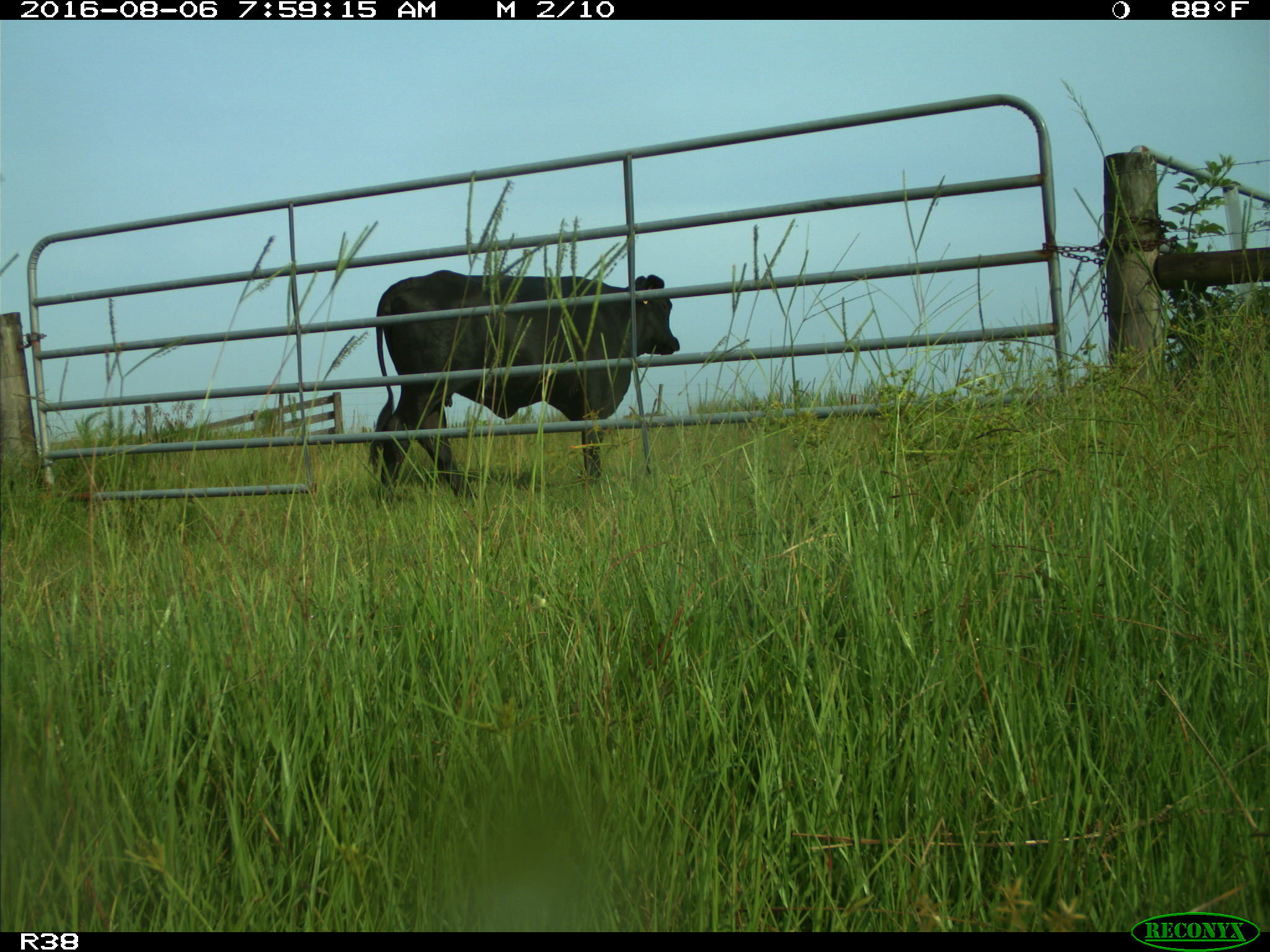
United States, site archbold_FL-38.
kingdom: Animalia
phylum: Chordata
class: Mammalia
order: Artiodactyla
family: Bovidae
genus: Bos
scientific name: Bos taurus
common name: domestic cow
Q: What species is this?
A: Bos taurus (domestic cow).